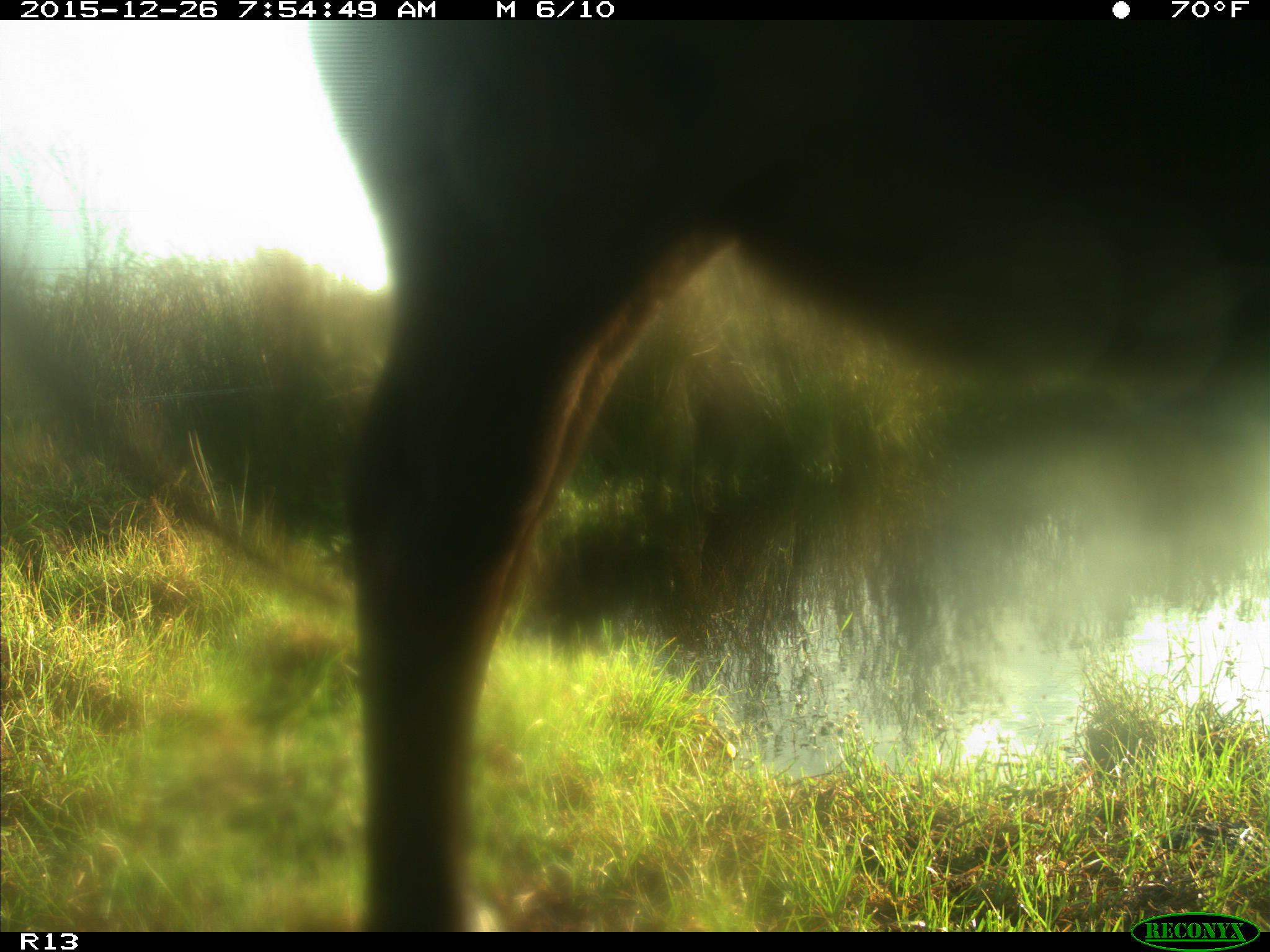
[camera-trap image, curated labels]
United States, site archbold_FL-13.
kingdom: Animalia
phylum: Chordata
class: Mammalia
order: Artiodactyla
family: Bovidae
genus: Bos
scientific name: Bos taurus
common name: domestic cow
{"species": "Bos taurus (domestic cow)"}